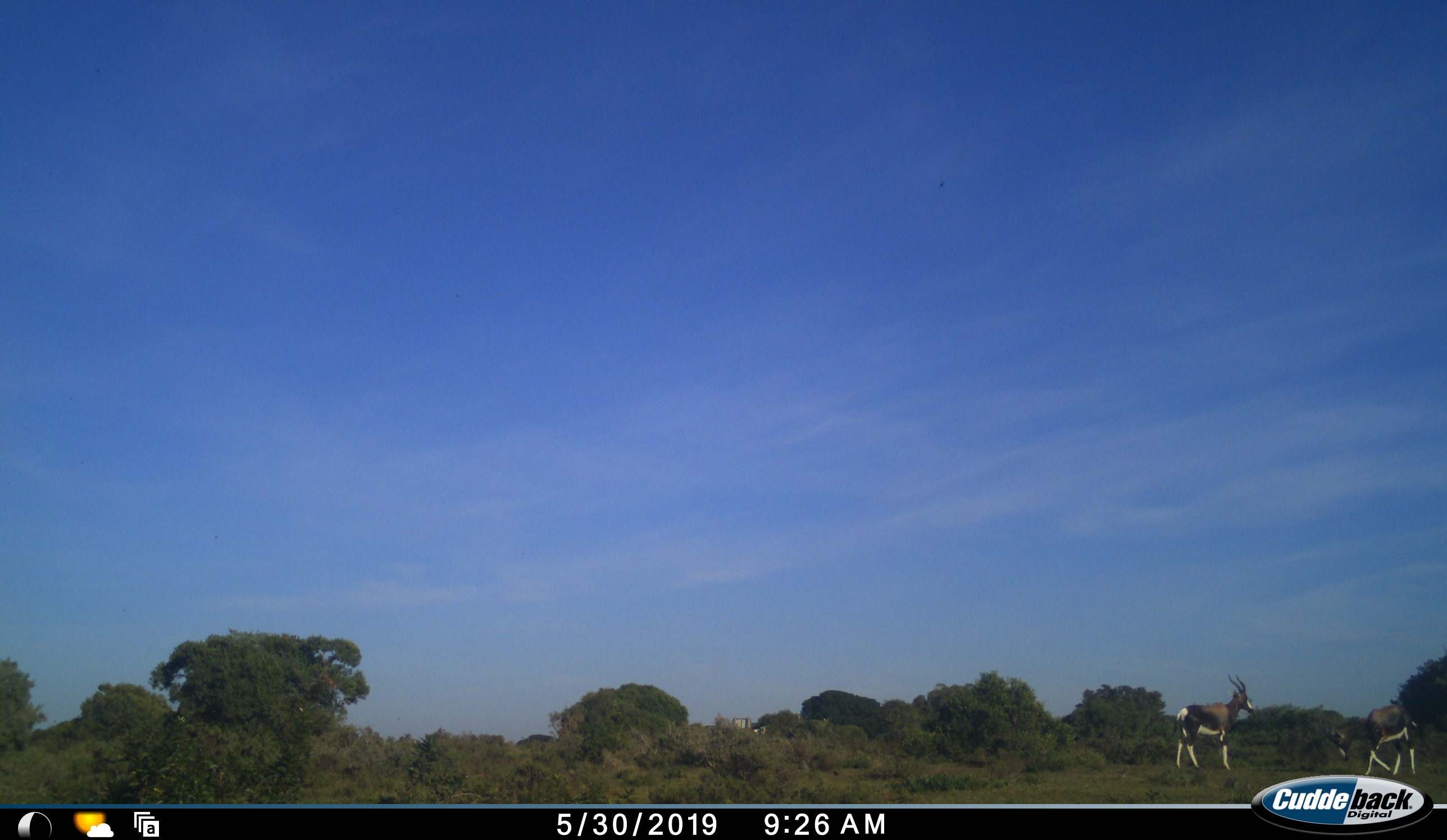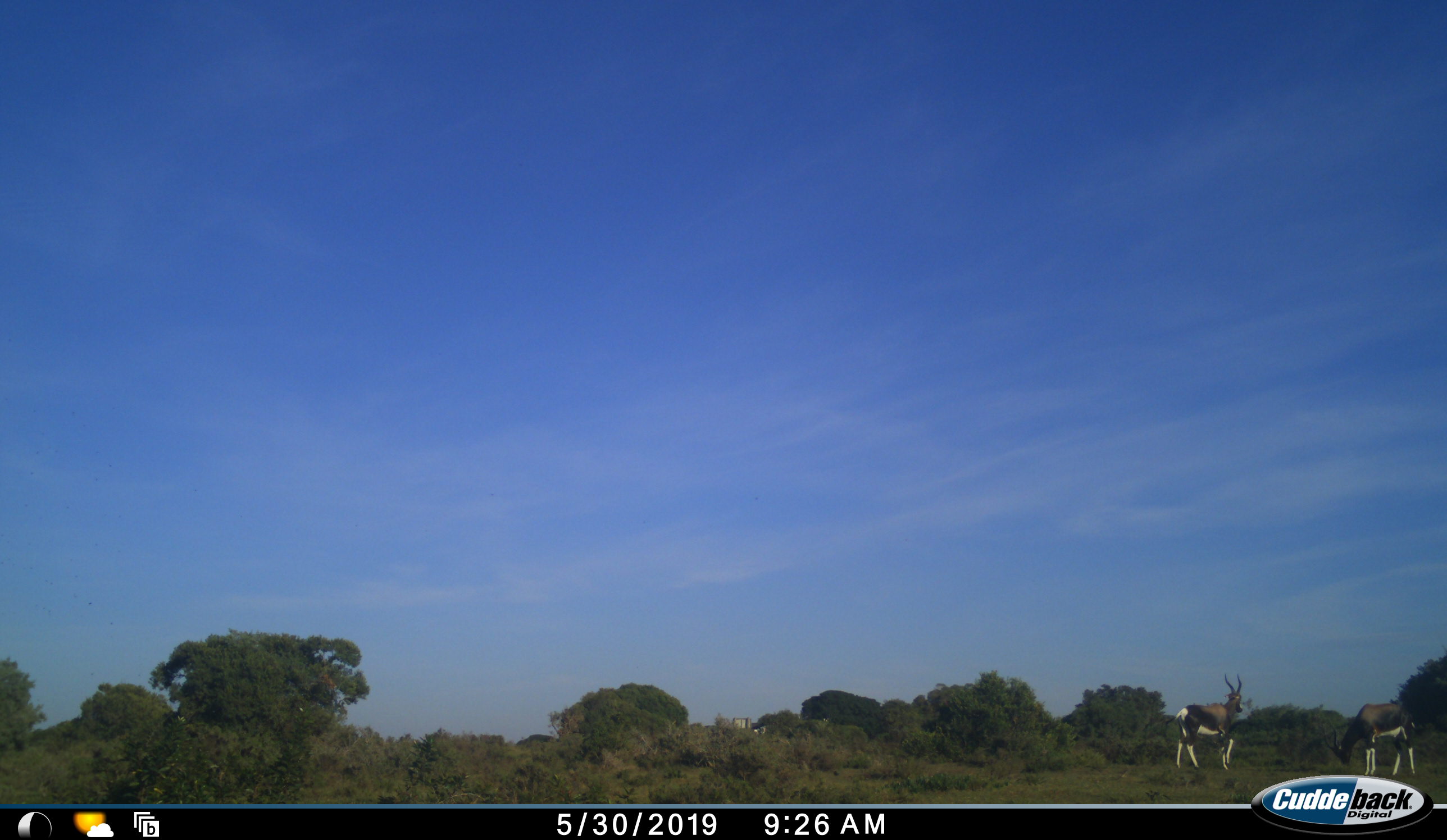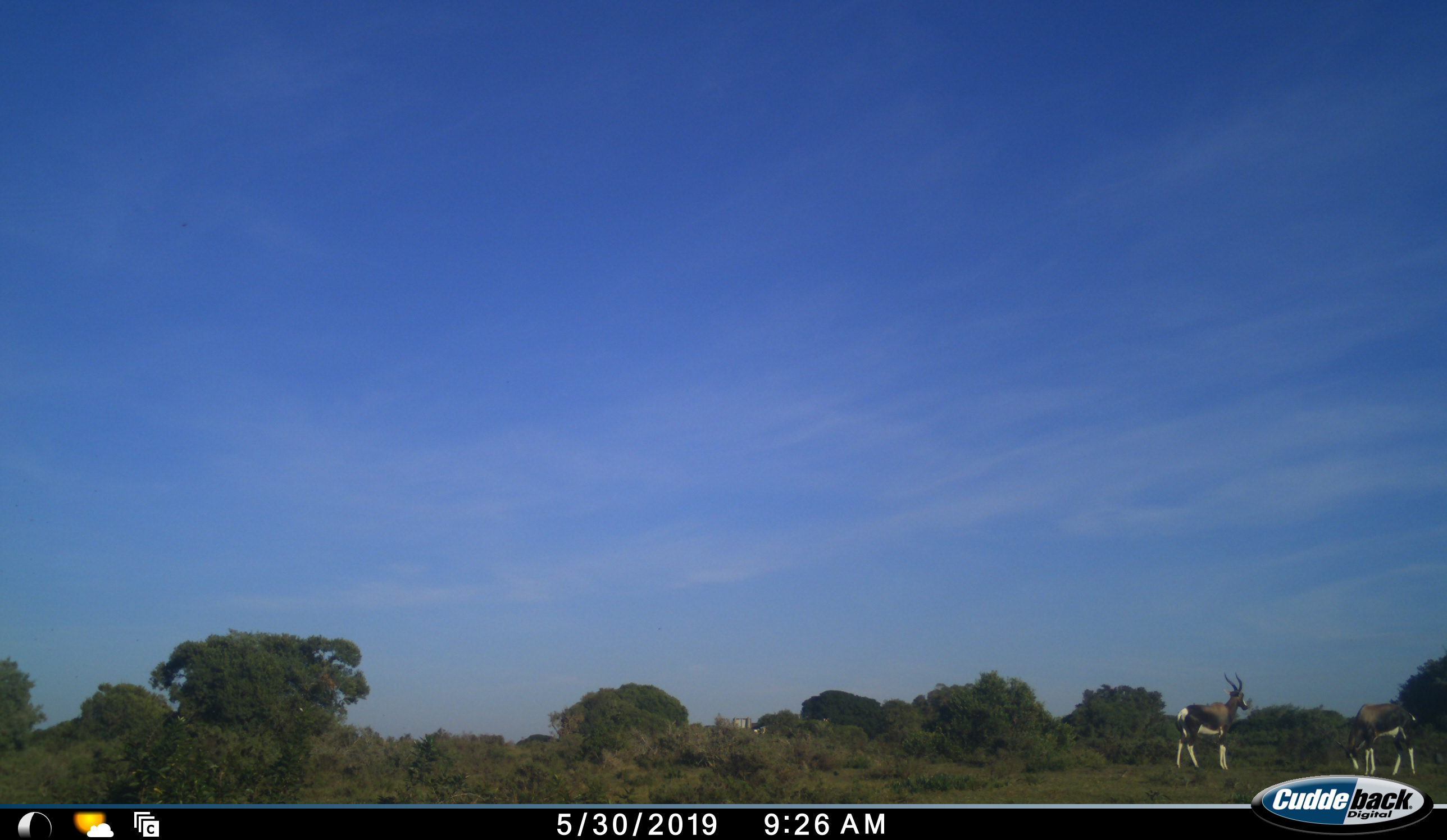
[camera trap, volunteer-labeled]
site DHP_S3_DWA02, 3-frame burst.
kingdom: Animalia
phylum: Chordata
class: Mammalia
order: Artiodactyla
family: Bovidae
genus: Damaliscus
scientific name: Damaliscus pygargus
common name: bontebok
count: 2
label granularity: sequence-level